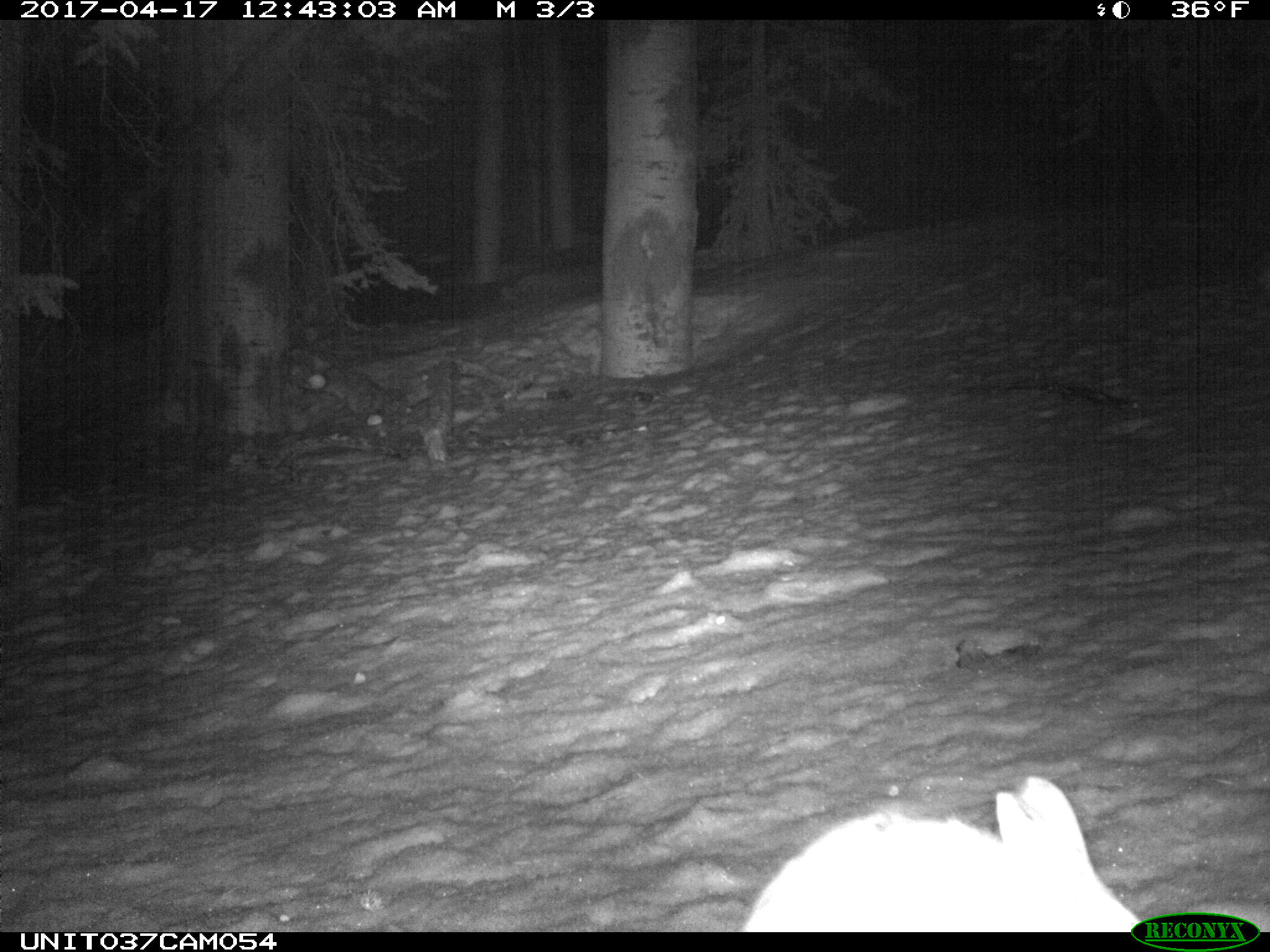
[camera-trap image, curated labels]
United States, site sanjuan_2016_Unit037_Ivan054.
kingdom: Animalia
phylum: Chordata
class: Mammalia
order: Lagomorpha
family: Leporidae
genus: Lepus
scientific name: Lepus americanus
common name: snowshoe hare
Lepus americanus (snowshoe hare).